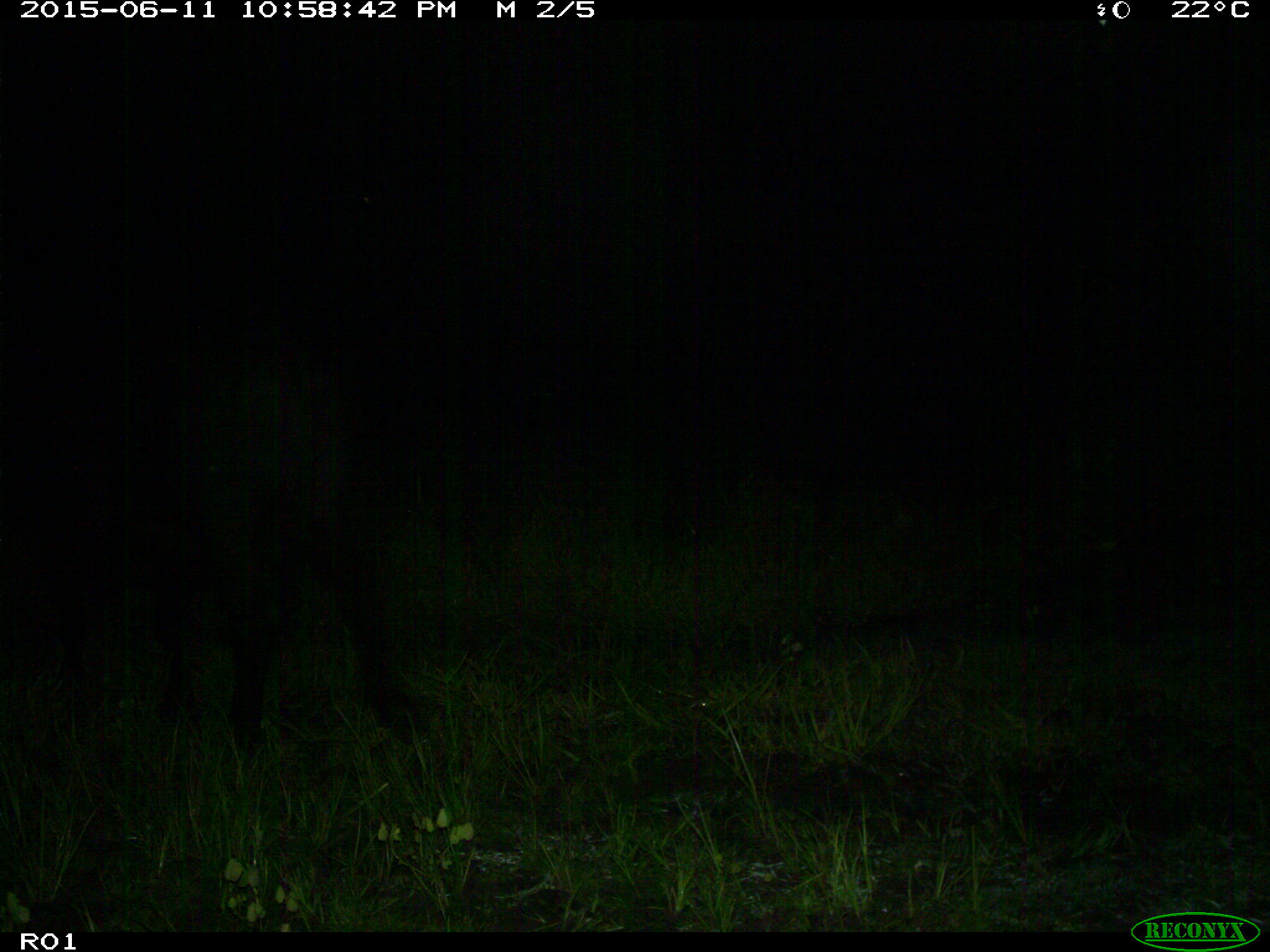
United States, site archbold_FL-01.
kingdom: Animalia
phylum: Chordata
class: Mammalia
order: Artiodactyla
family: Bovidae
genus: Bos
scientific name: Bos taurus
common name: domestic cow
Bos taurus (domestic cow).